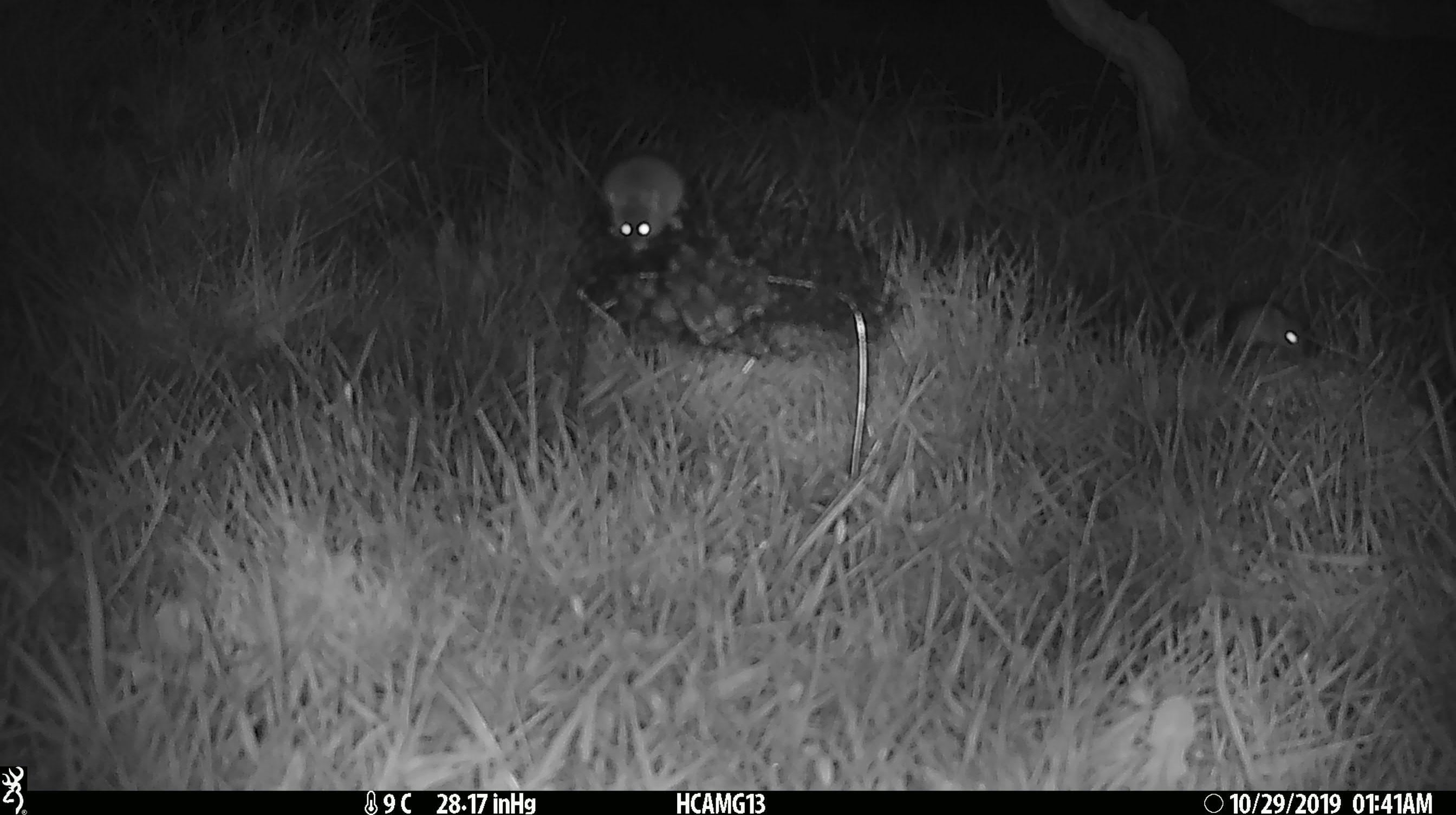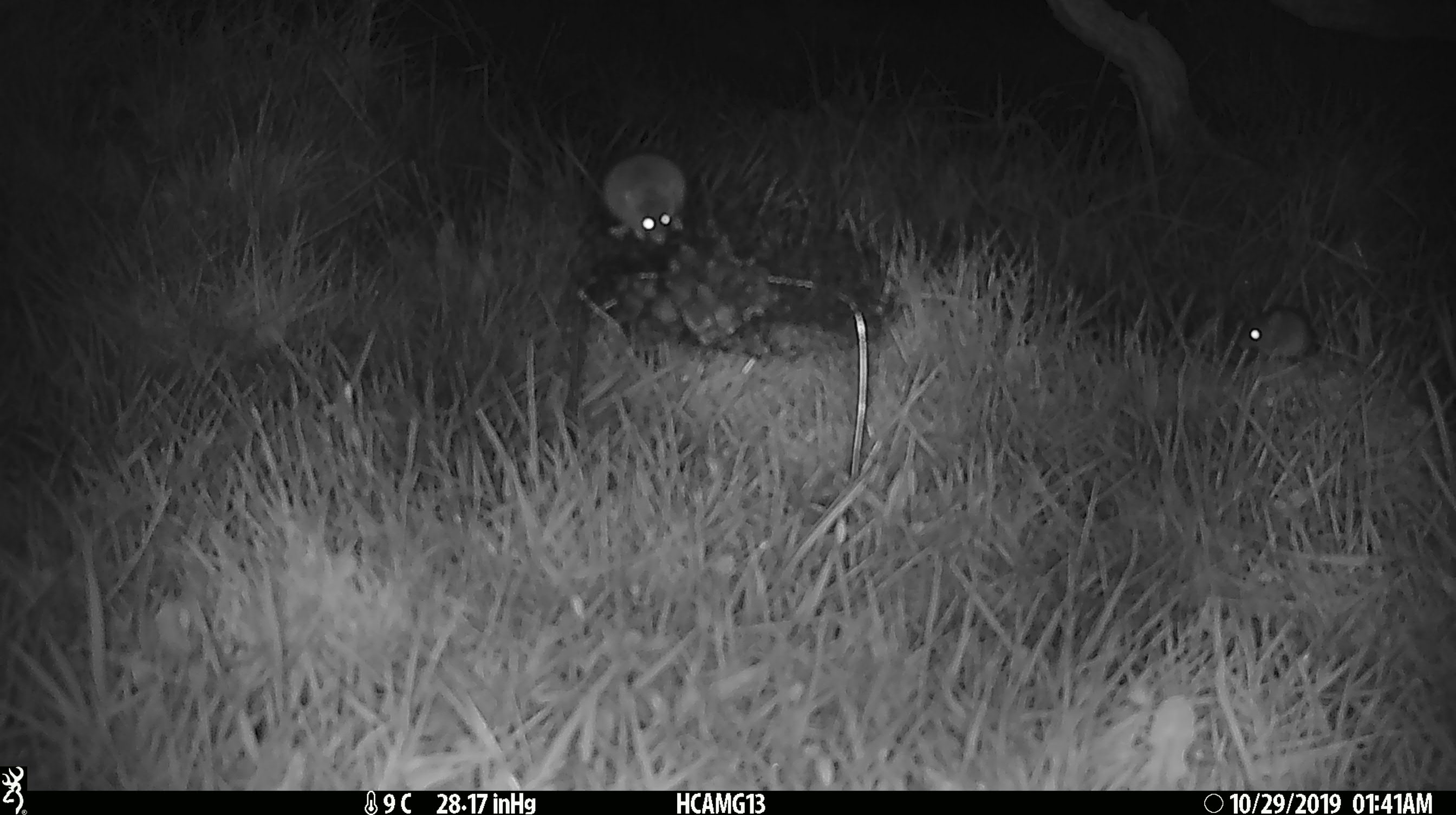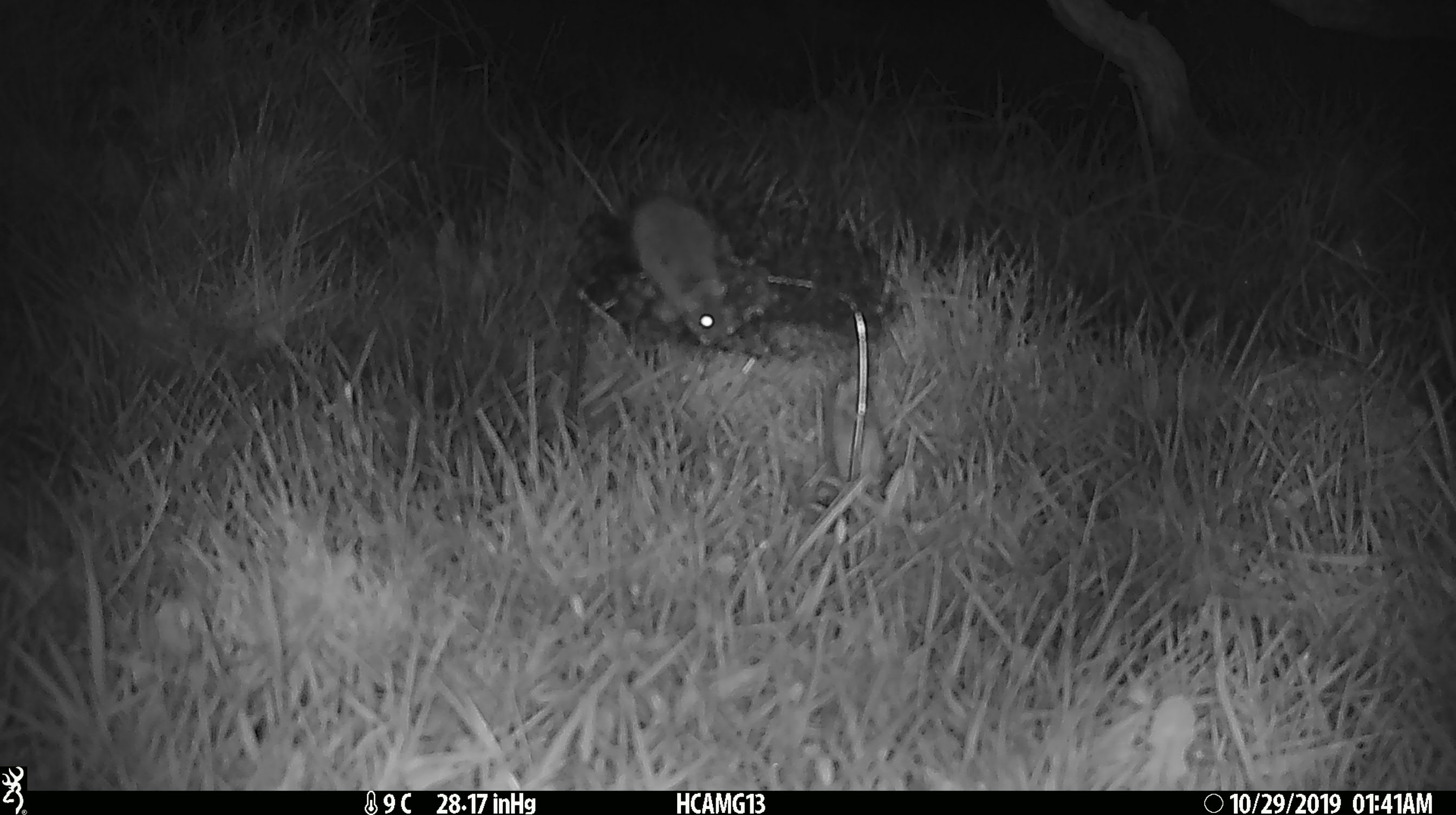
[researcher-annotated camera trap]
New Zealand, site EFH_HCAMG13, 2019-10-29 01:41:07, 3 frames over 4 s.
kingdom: Animalia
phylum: Chordata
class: Mammalia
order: Rodentia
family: Muridae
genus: Mus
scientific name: Mus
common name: mouse